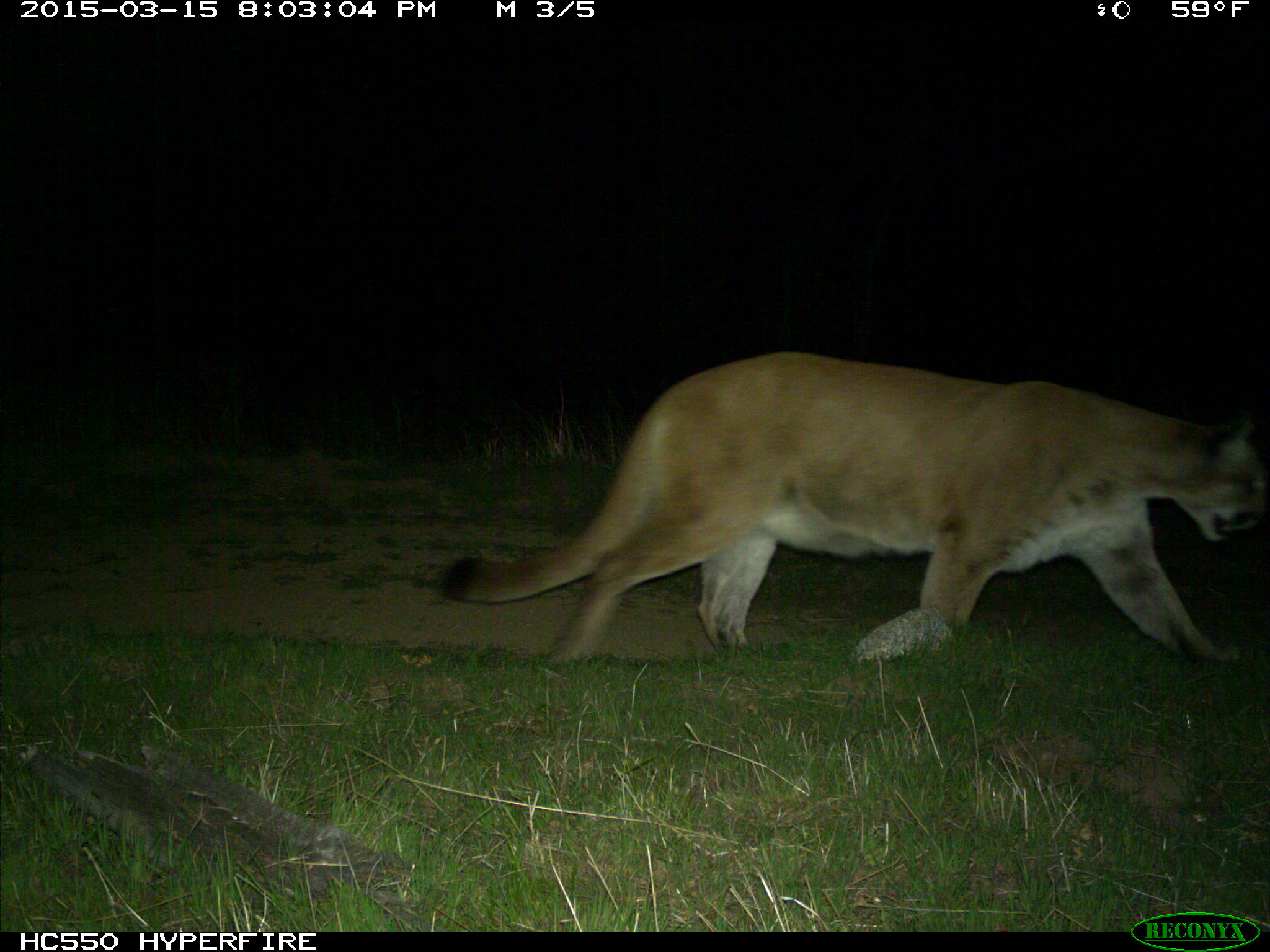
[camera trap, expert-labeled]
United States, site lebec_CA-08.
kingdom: Animalia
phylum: Chordata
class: Mammalia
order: Carnivora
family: Felidae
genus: Puma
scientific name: Puma concolor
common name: mountain lion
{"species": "Puma concolor (mountain lion)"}